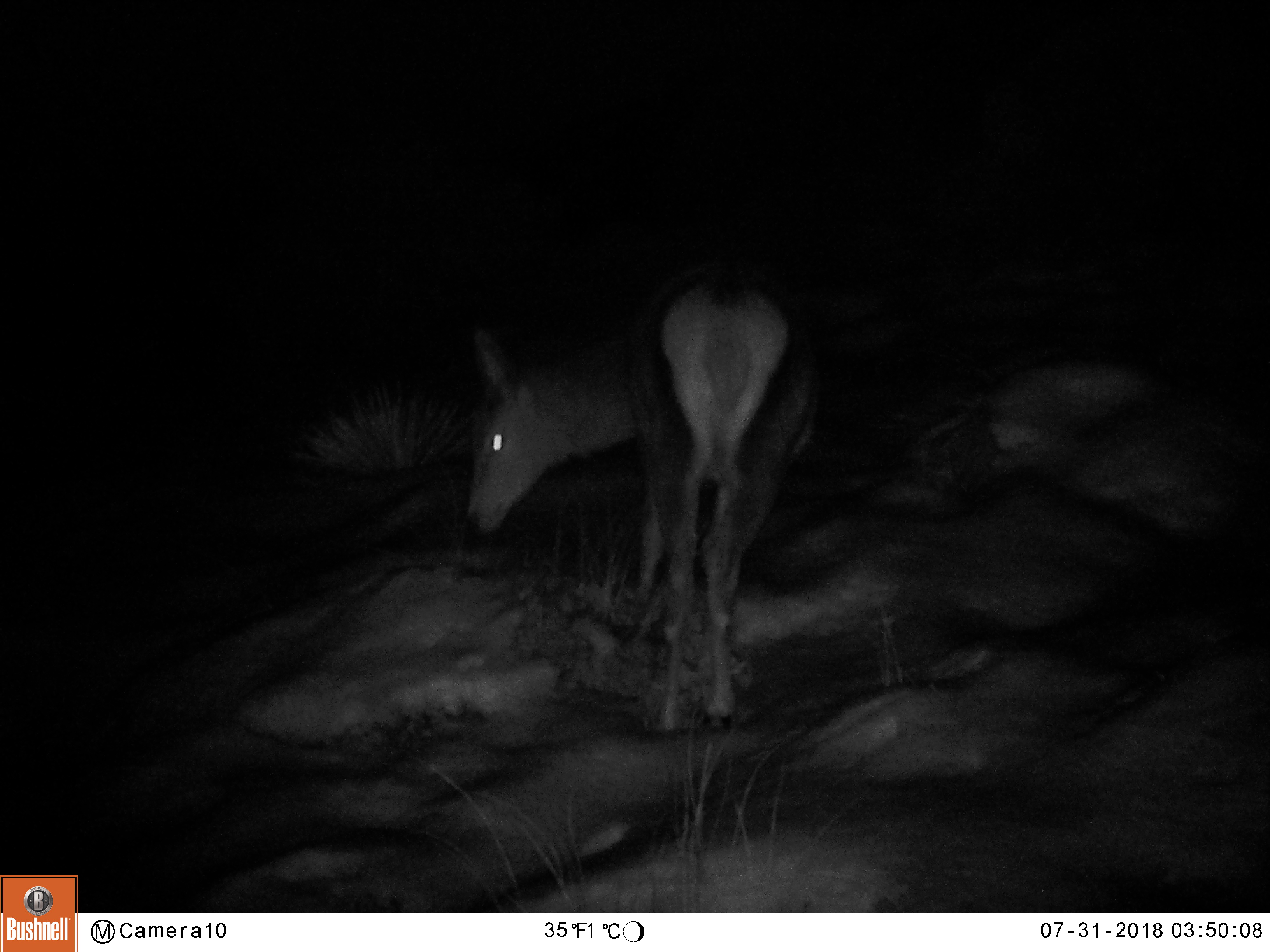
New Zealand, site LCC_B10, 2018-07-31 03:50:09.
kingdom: Animalia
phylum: Chordata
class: Mammalia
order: Artiodactyla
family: Cervidae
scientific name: Cervidae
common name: deer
Deer (Cervidae).